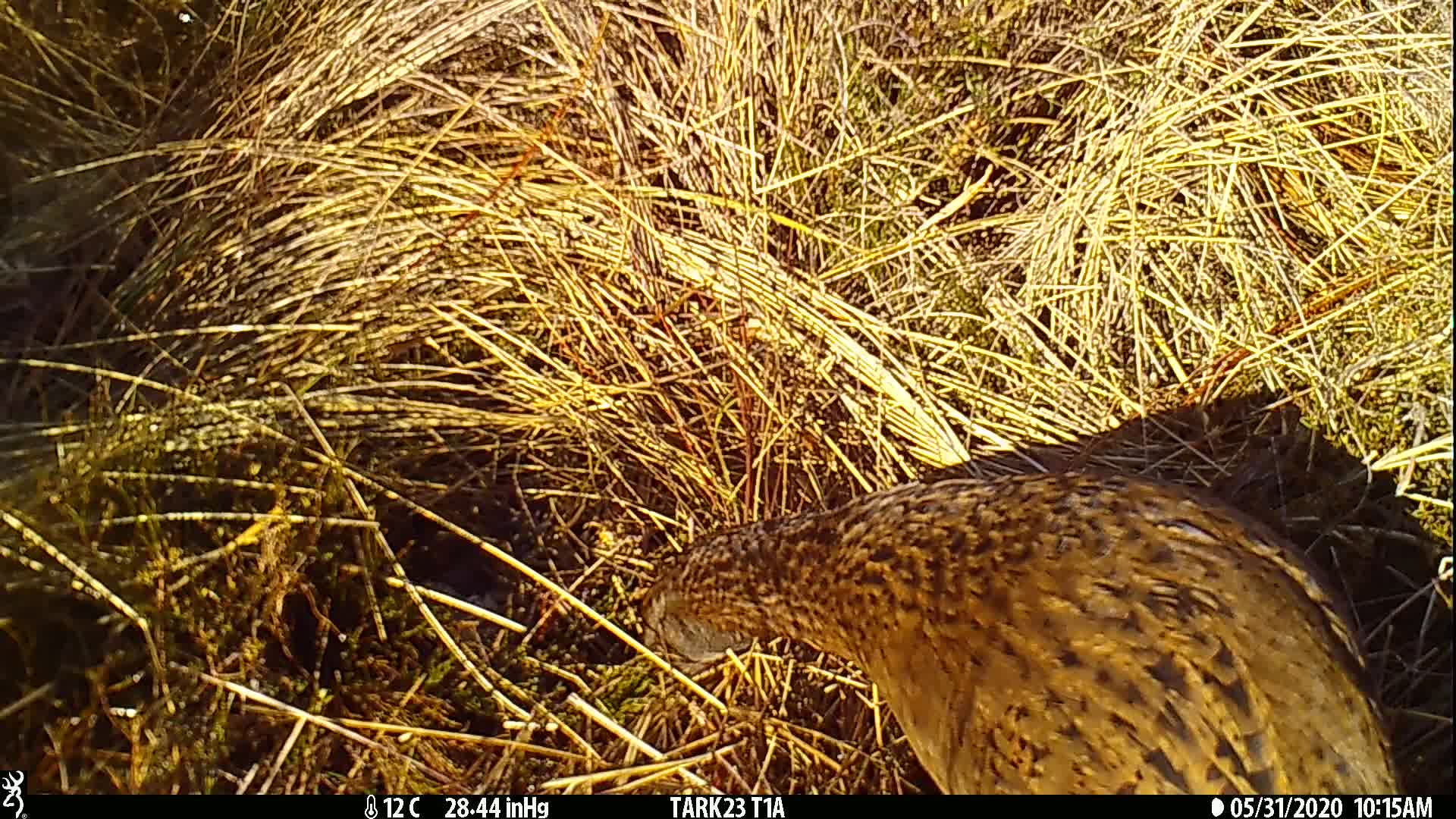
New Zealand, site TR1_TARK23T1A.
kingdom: Animalia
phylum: Chordata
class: Aves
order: Gruiformes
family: Rallidae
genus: Gallirallus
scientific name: Gallirallus australis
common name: weka